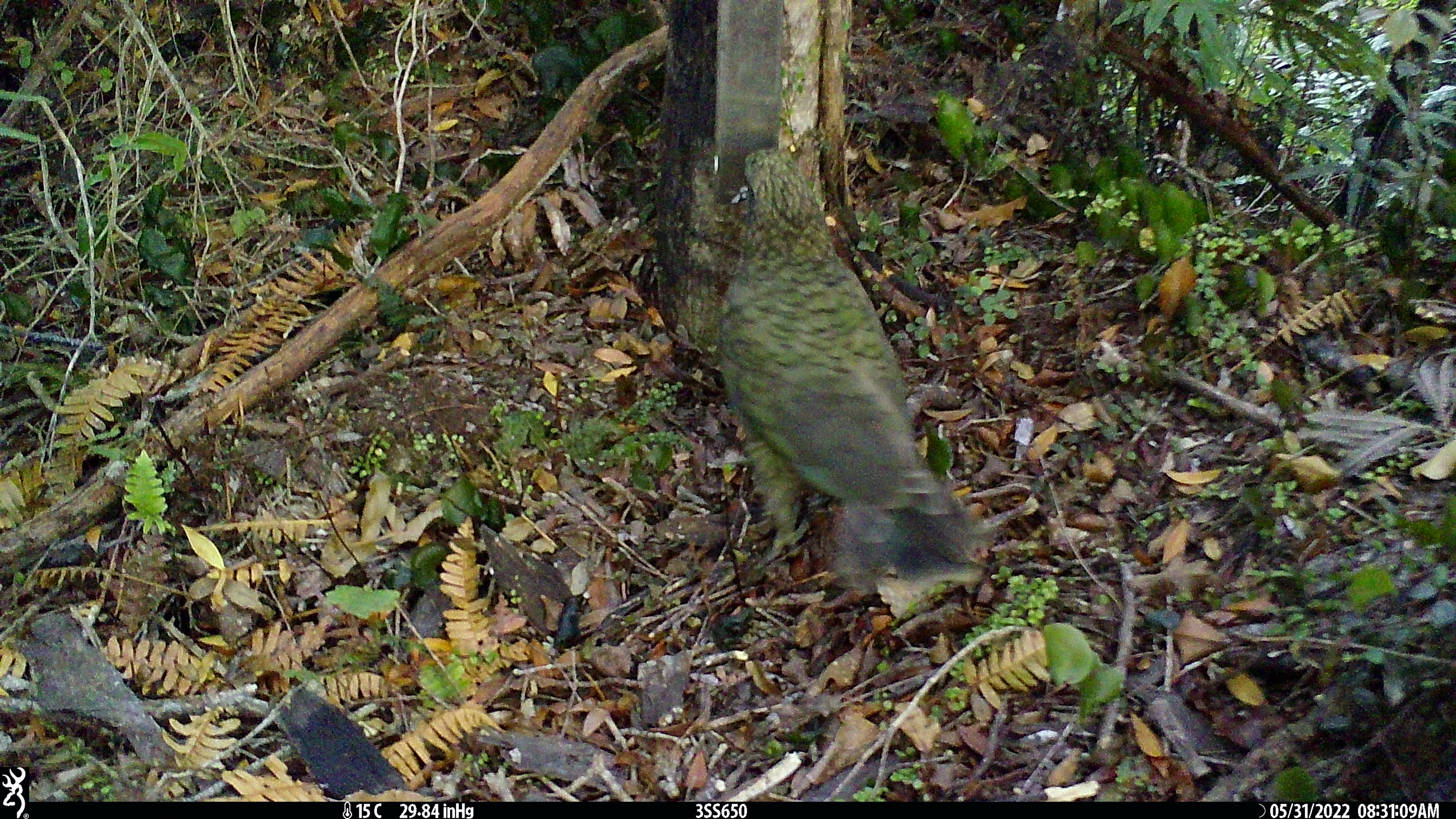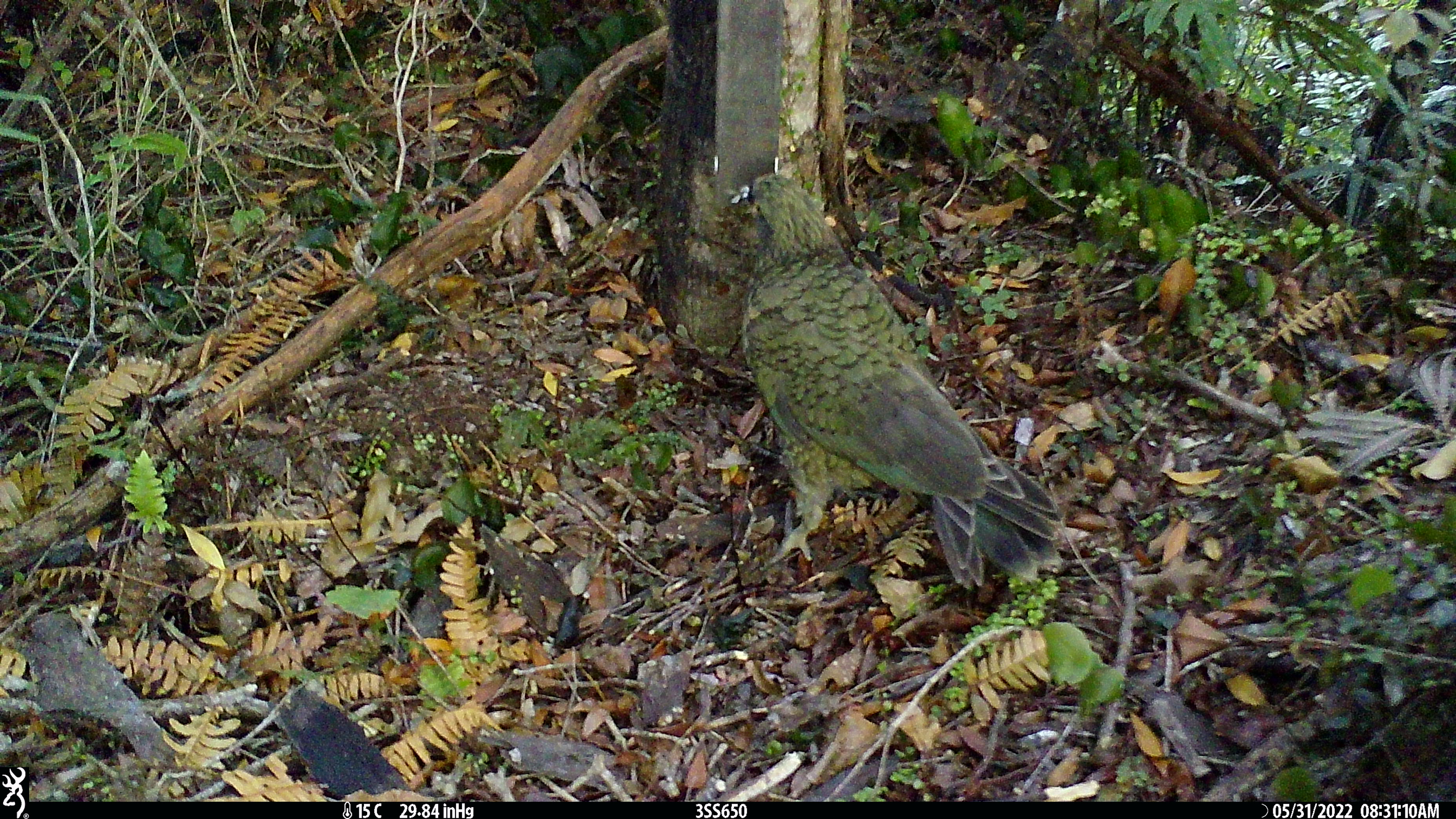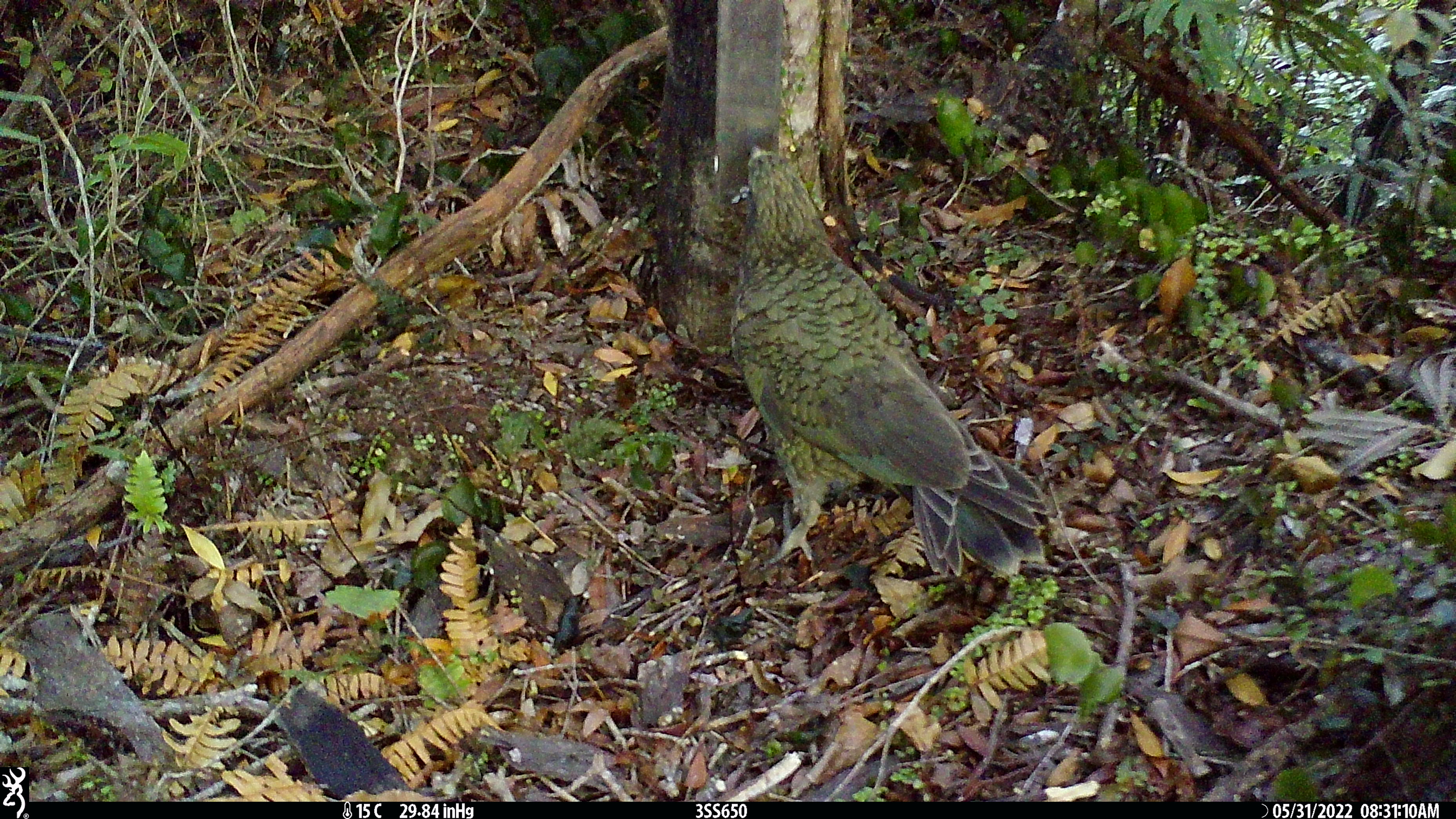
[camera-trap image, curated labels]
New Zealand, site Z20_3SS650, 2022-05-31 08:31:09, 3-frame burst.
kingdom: Animalia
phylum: Chordata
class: Aves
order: Psittaciformes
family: Strigopidae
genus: Nestor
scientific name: Nestor notabilis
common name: kea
Kea (Nestor notabilis).